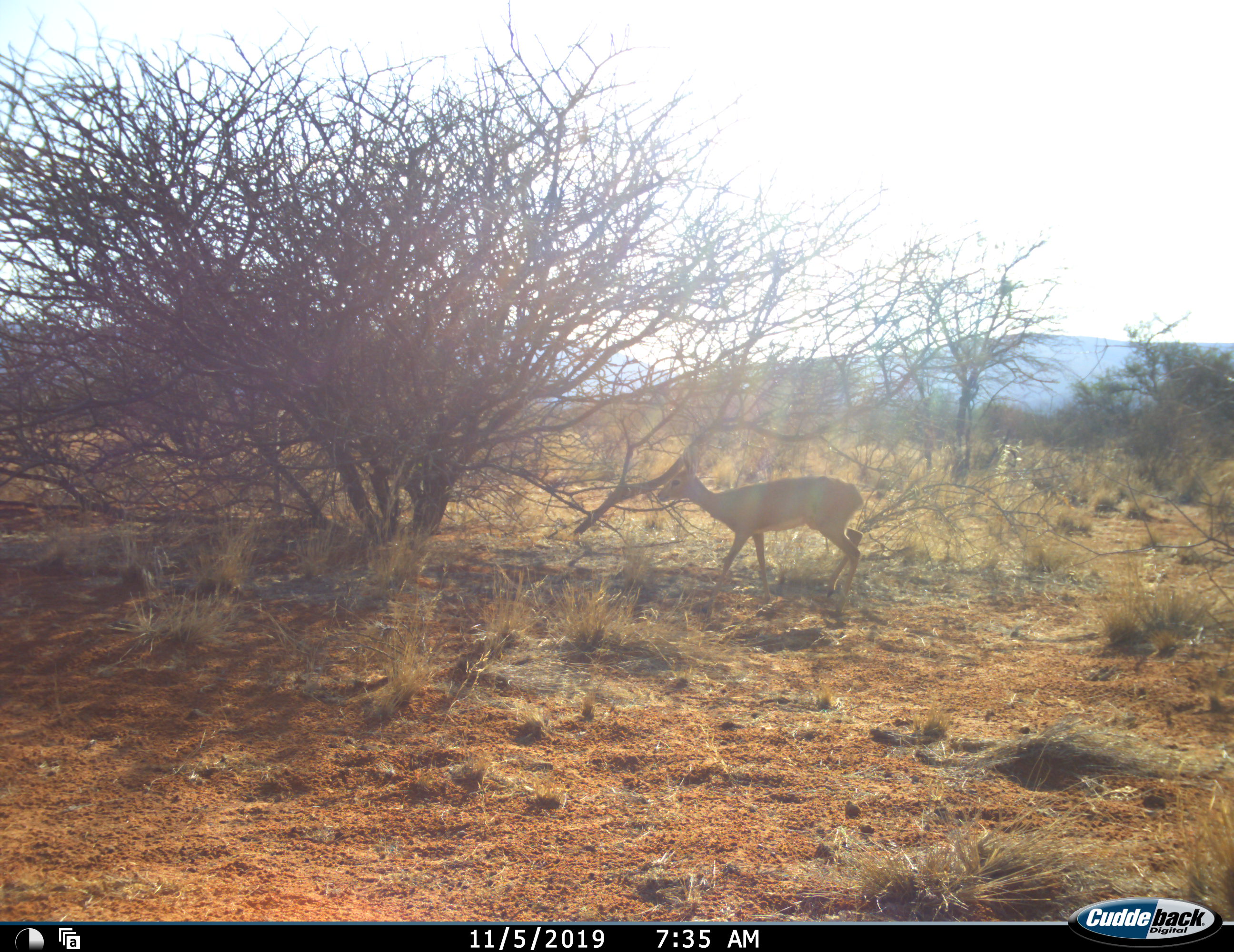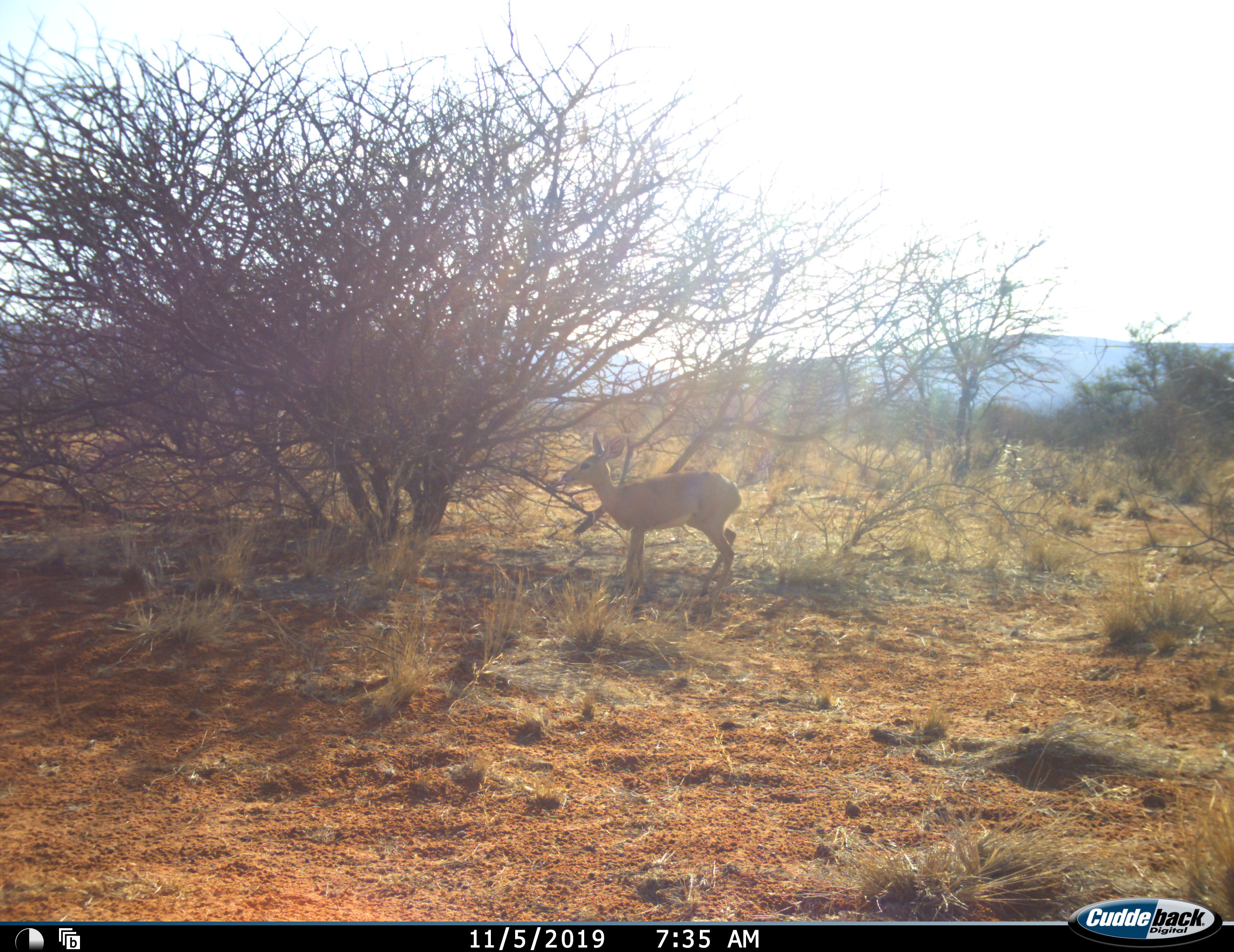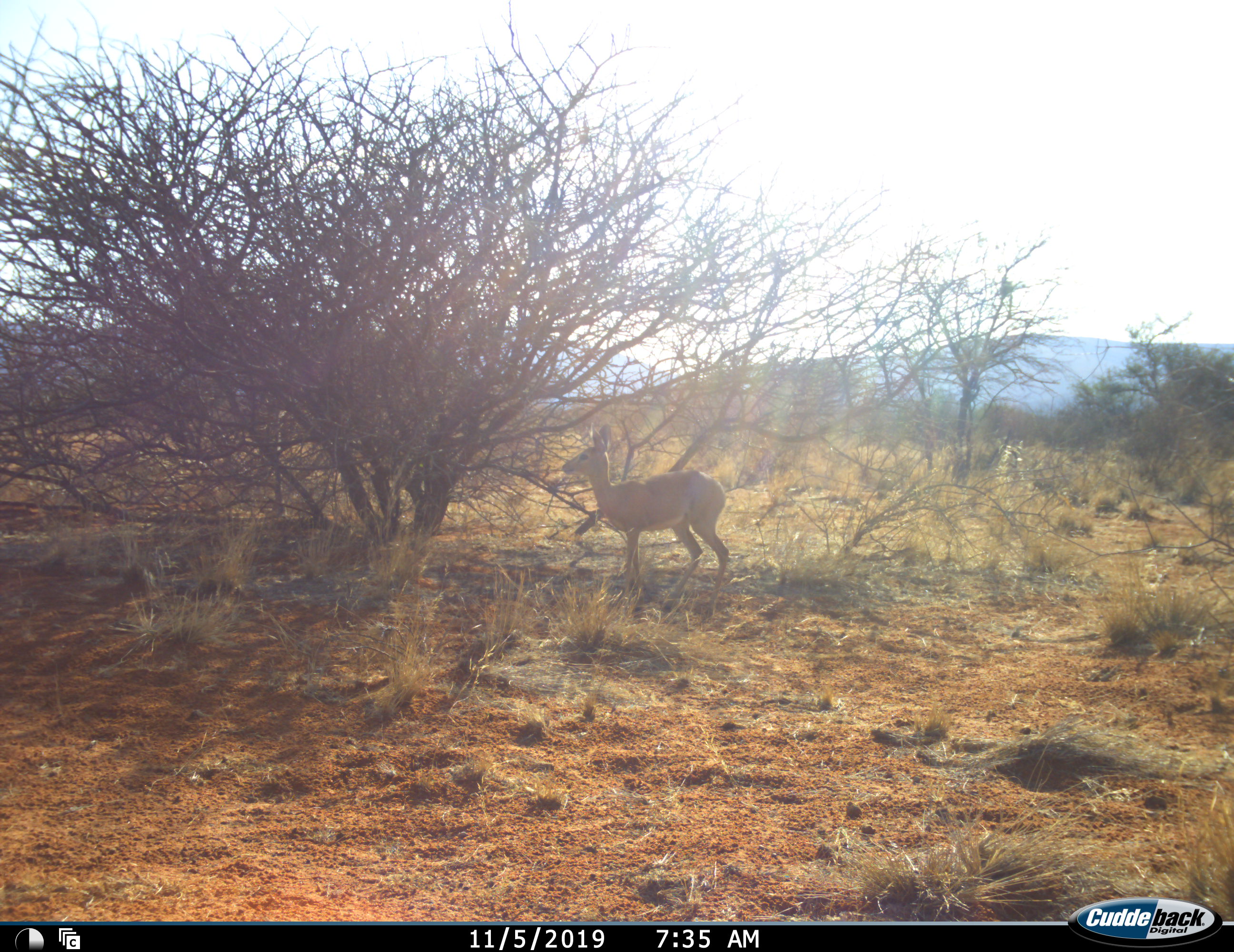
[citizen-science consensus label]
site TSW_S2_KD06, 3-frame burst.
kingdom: Animalia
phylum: Chordata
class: Mammalia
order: Artiodactyla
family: Bovidae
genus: Raphicerus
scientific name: Raphicerus campestris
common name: steenbok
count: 1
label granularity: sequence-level